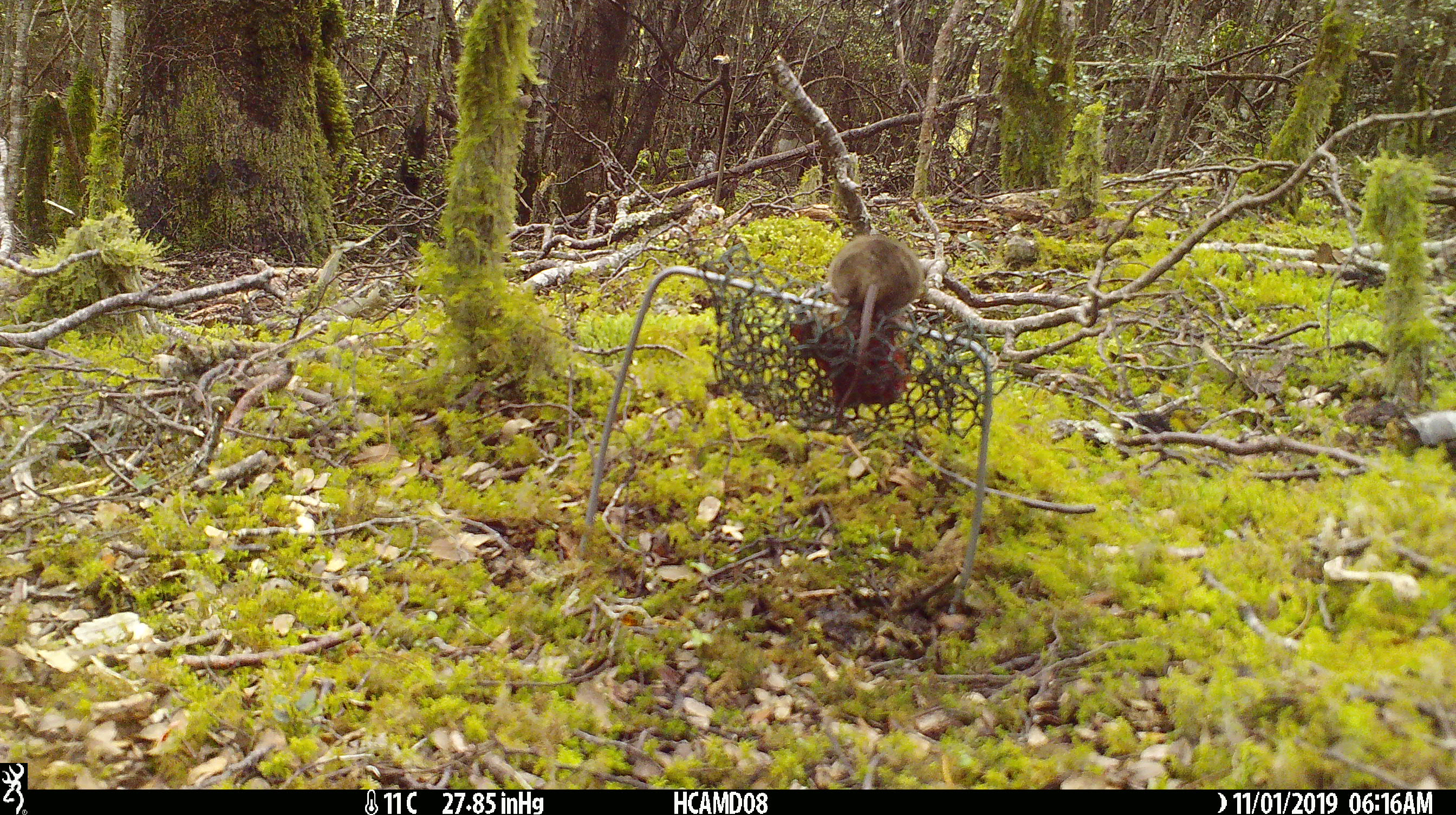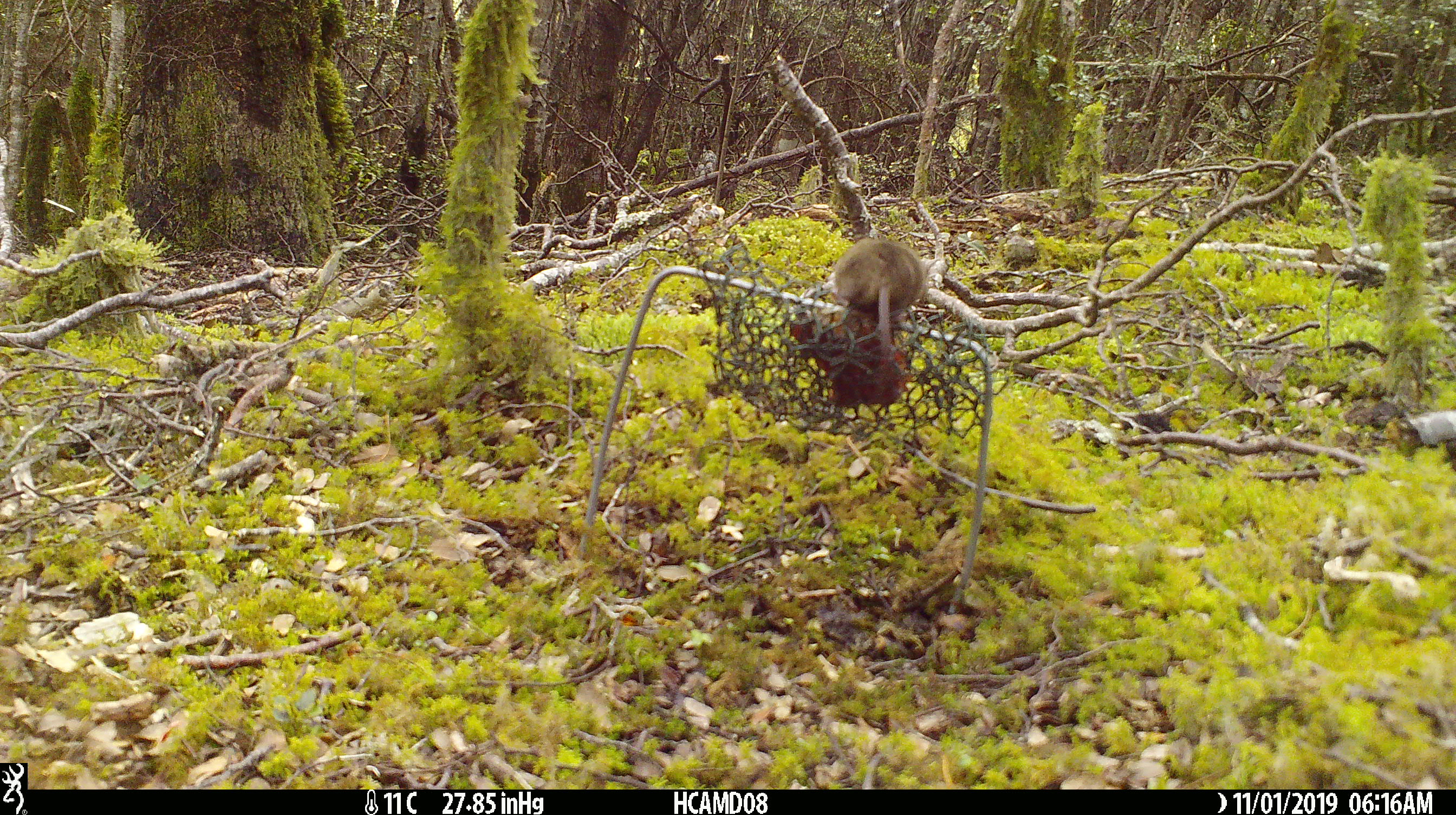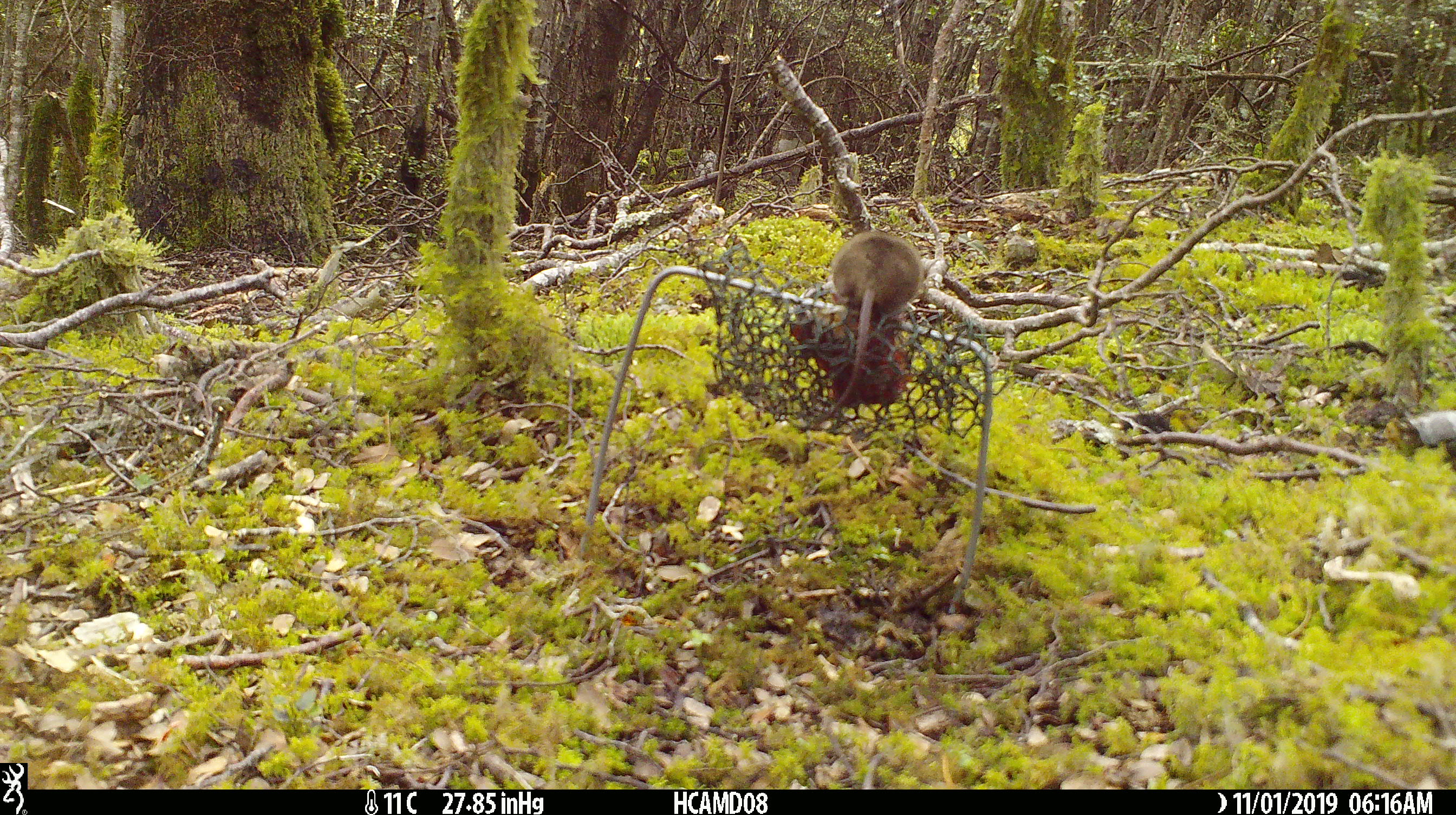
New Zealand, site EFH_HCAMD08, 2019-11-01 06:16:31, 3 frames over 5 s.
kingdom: Animalia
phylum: Chordata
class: Mammalia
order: Rodentia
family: Muridae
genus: Mus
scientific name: Mus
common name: mouse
Mouse (Mus).